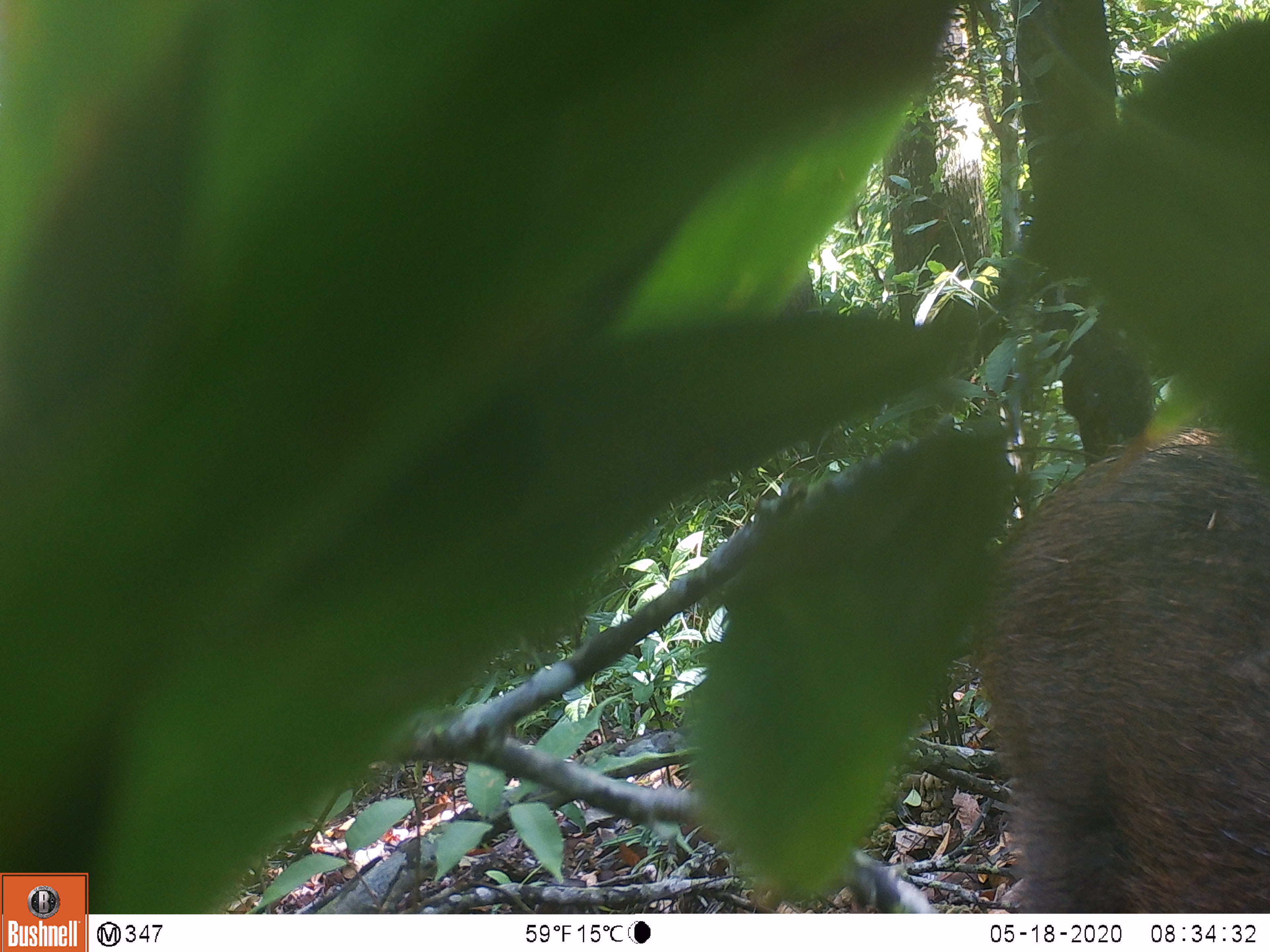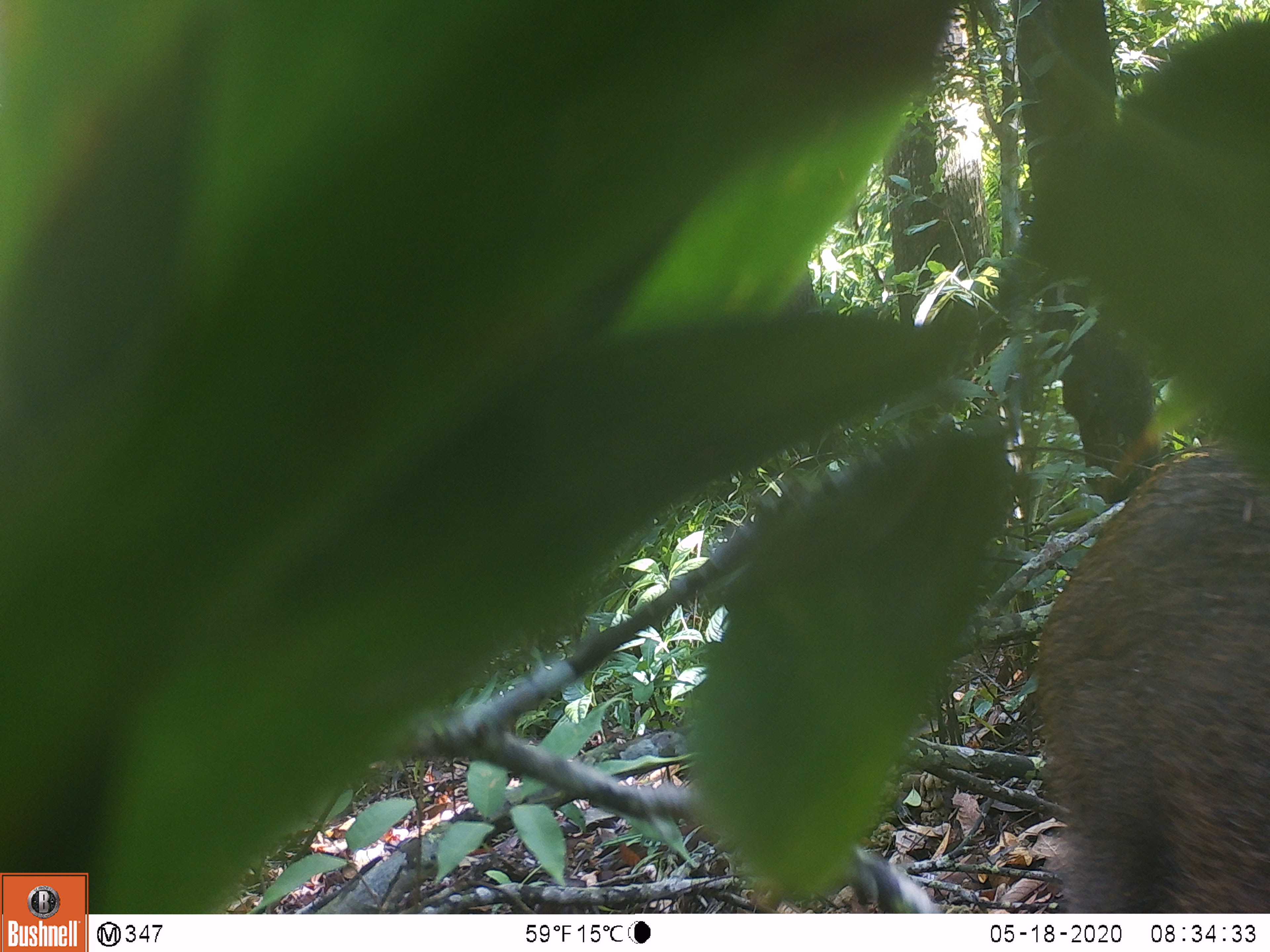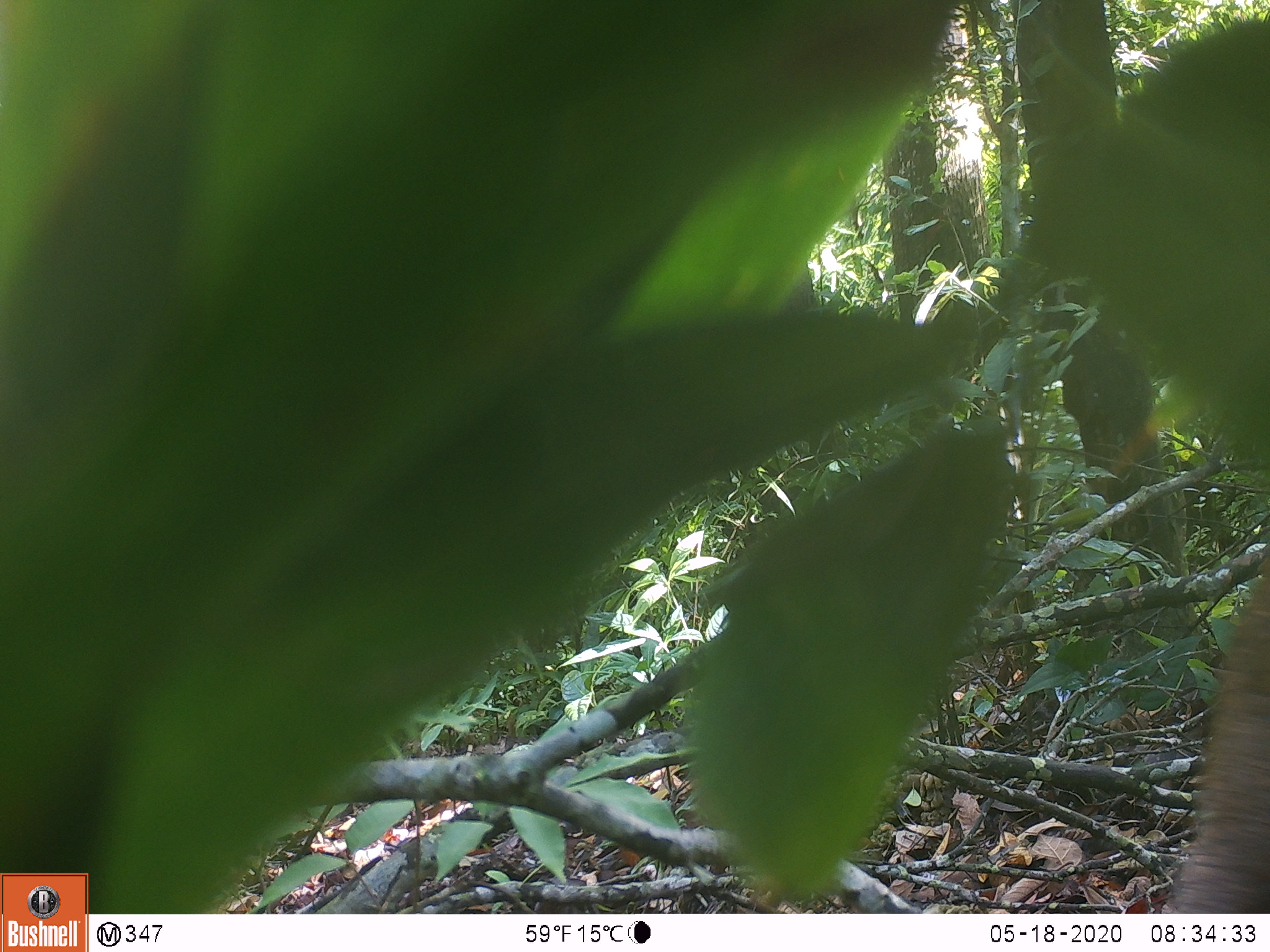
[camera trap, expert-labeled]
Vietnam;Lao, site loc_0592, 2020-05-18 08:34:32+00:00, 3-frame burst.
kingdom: Animalia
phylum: Chordata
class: Mammalia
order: Artiodactyla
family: Suidae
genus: Sus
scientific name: Sus scrofa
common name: eurasian wild pig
Eurasian wild pig (Sus scrofa). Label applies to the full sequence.